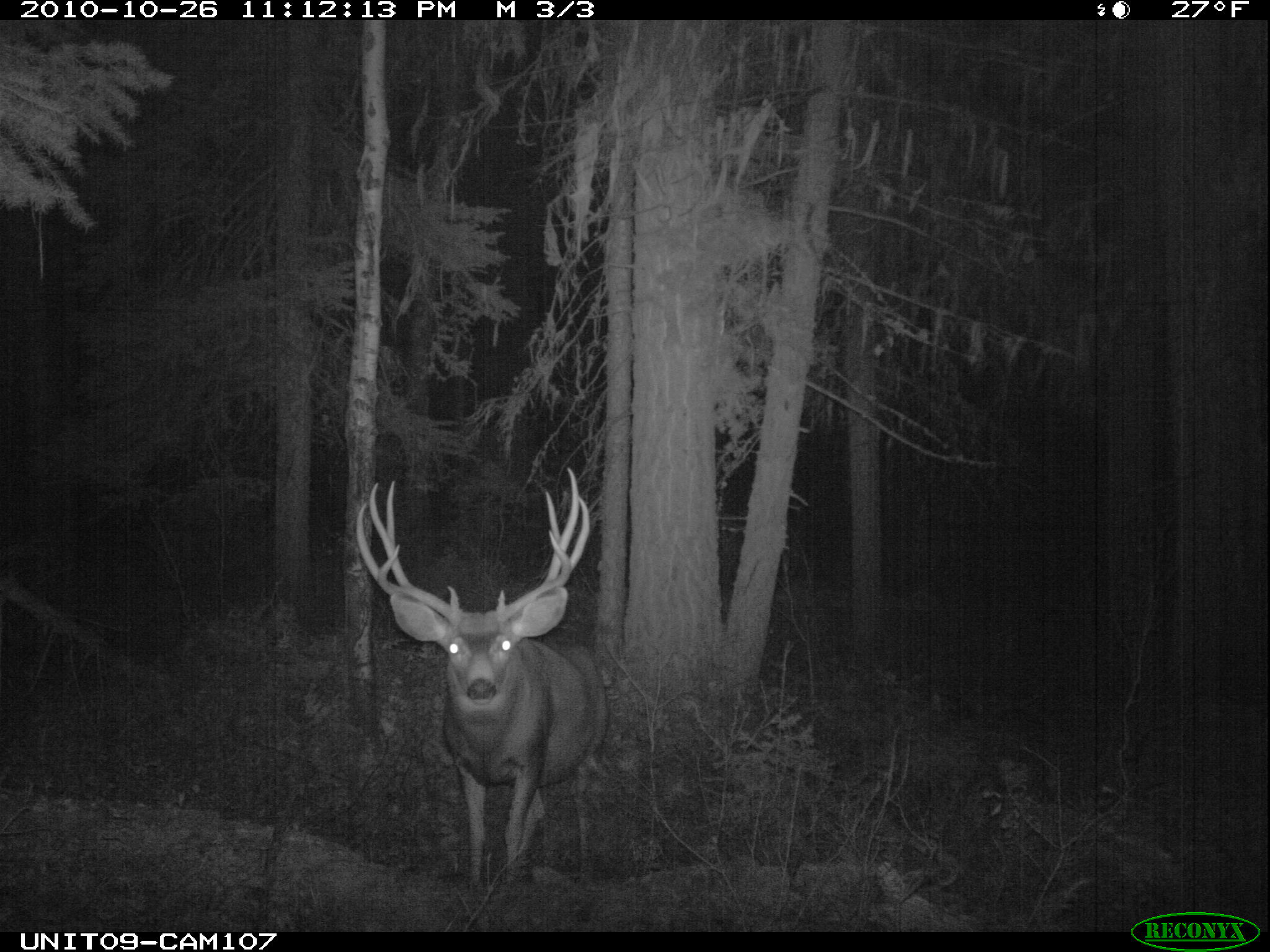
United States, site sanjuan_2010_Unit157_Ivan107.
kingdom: Animalia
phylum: Chordata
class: Mammalia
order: Artiodactyla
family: Cervidae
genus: Odocoileus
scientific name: Odocoileus hemionus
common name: mule deer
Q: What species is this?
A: Odocoileus hemionus (mule deer).